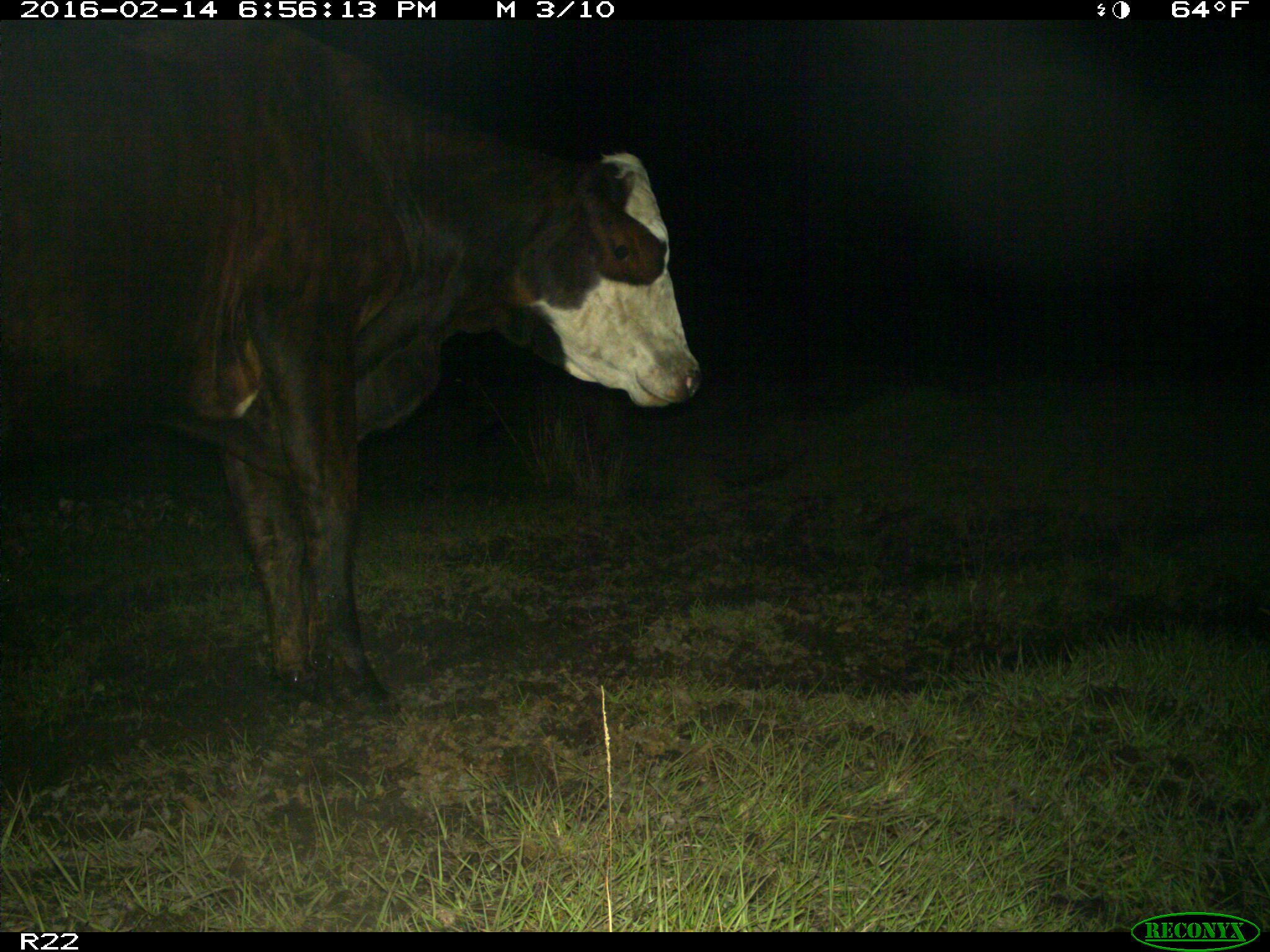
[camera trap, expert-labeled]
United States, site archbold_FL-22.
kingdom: Animalia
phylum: Chordata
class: Mammalia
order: Artiodactyla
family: Bovidae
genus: Bos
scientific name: Bos taurus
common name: domestic cow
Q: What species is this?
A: Bos taurus (domestic cow).